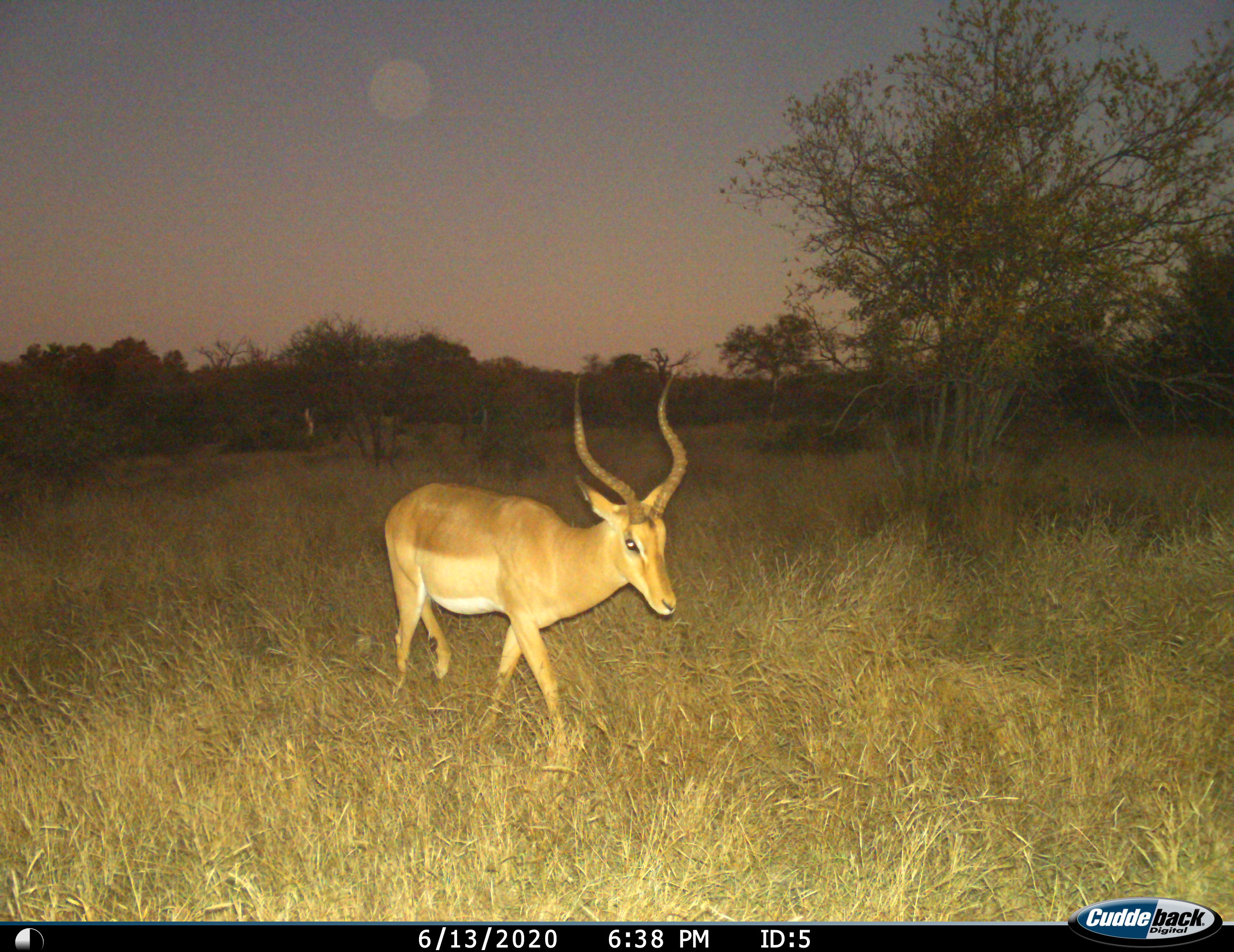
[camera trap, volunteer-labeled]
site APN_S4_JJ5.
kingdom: Animalia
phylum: Chordata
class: Mammalia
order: Artiodactyla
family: Bovidae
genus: Aepyceros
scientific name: Aepyceros melampus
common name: impala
Impala (Aepyceros melampus), count 1. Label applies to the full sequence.